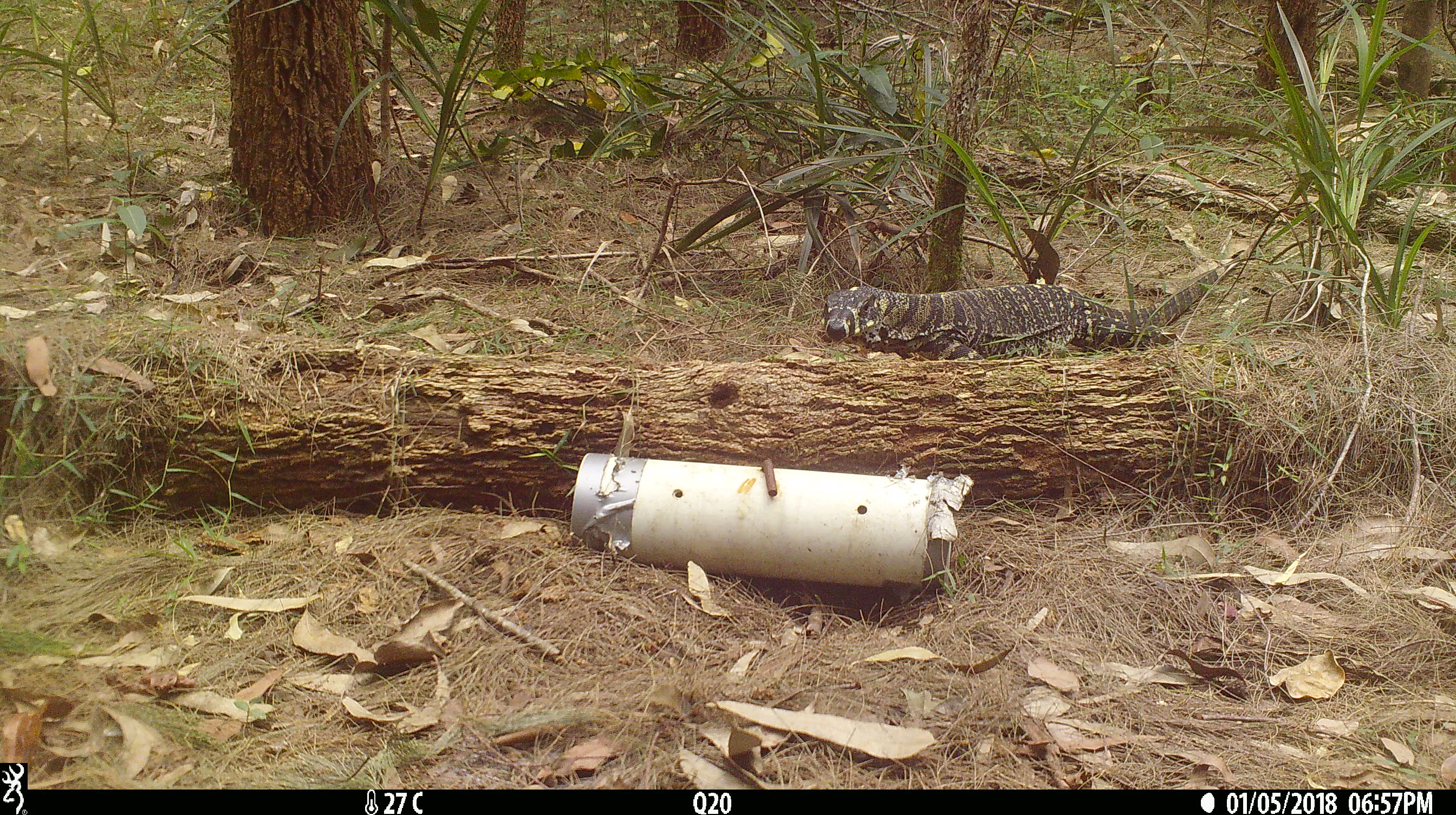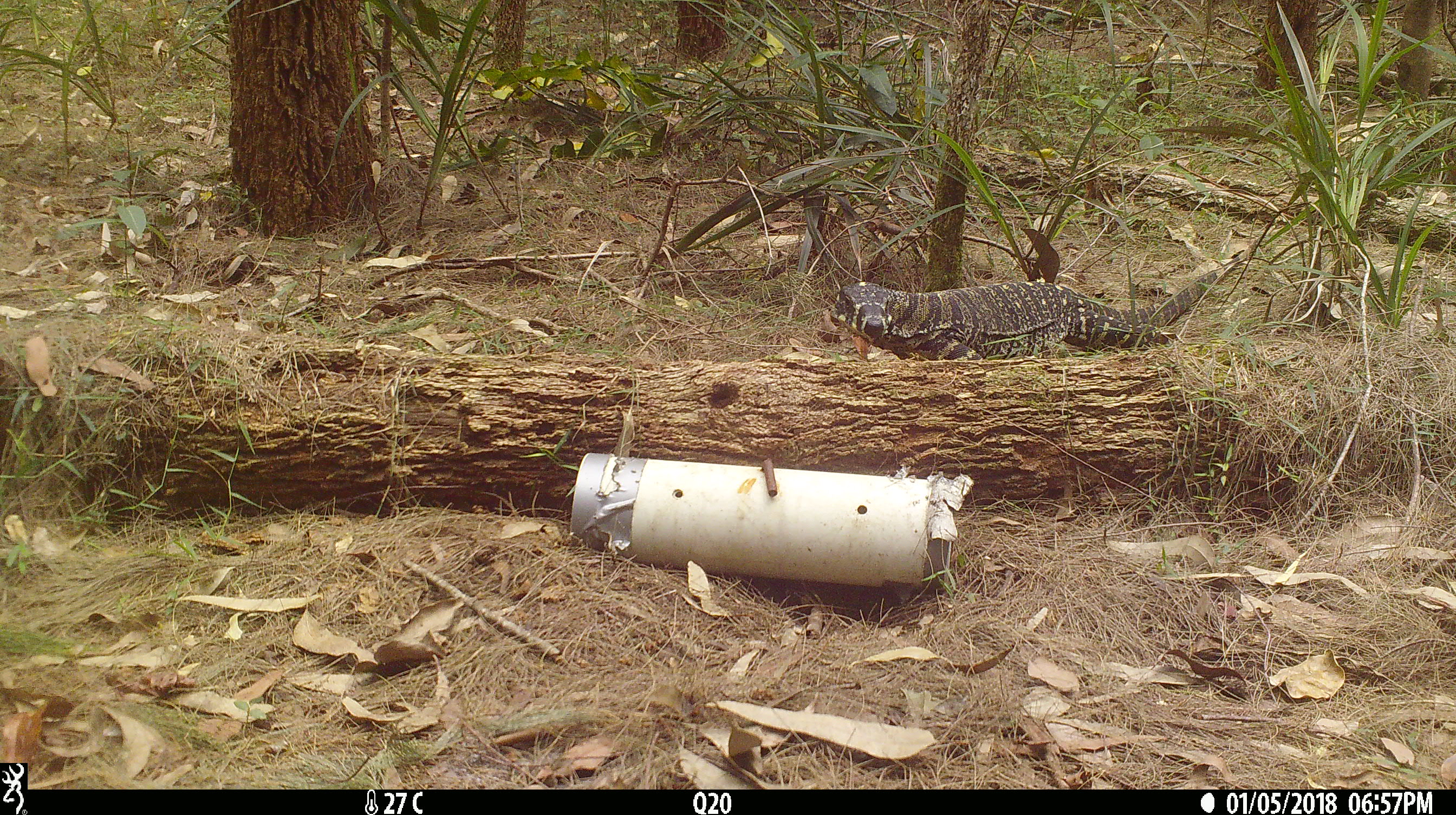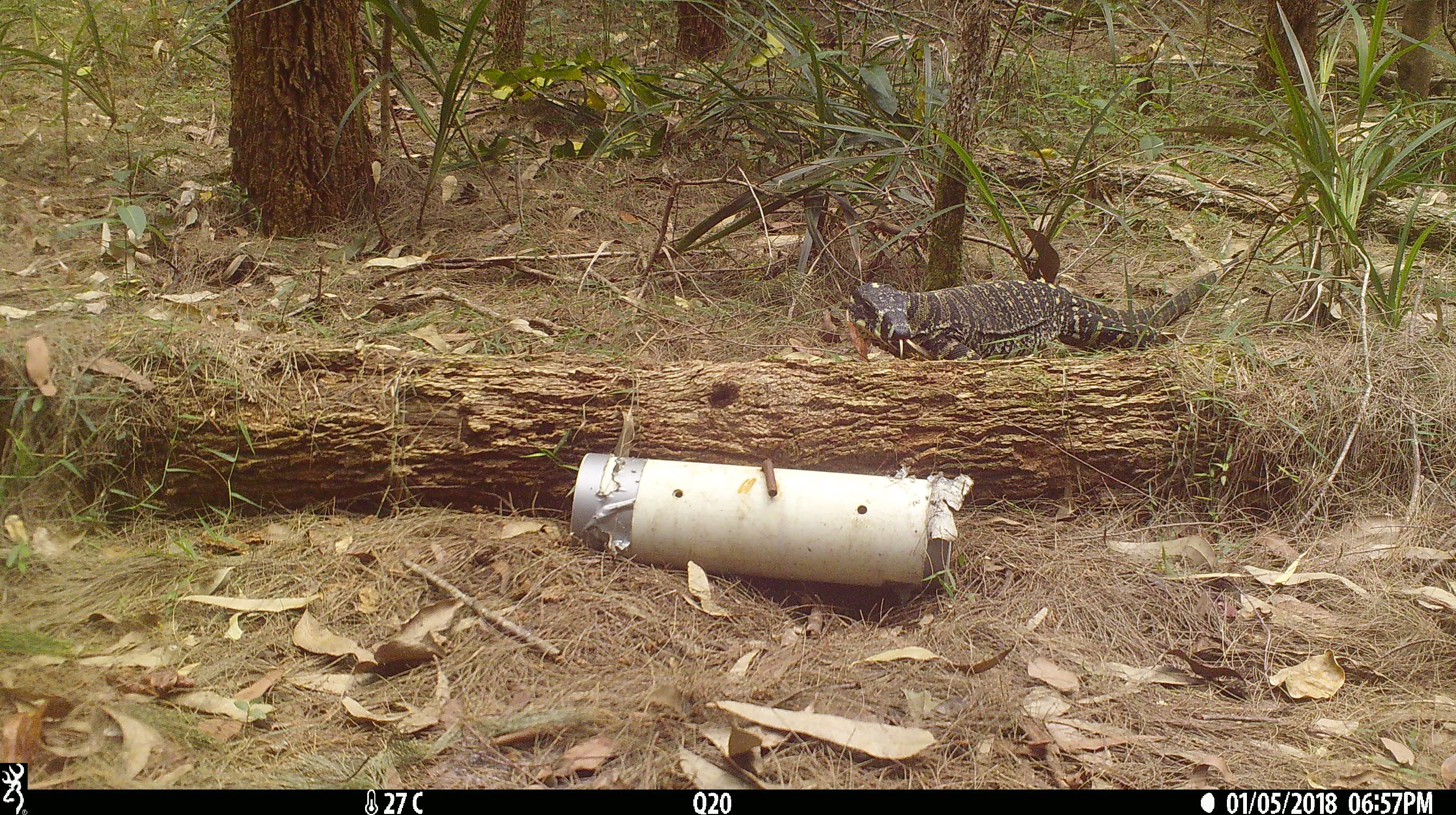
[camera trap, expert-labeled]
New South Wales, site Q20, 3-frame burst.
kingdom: Animalia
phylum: Chordata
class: Reptilia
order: Squamata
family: Varanidae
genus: Varanus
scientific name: Varanus varius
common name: lace monitor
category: goanna